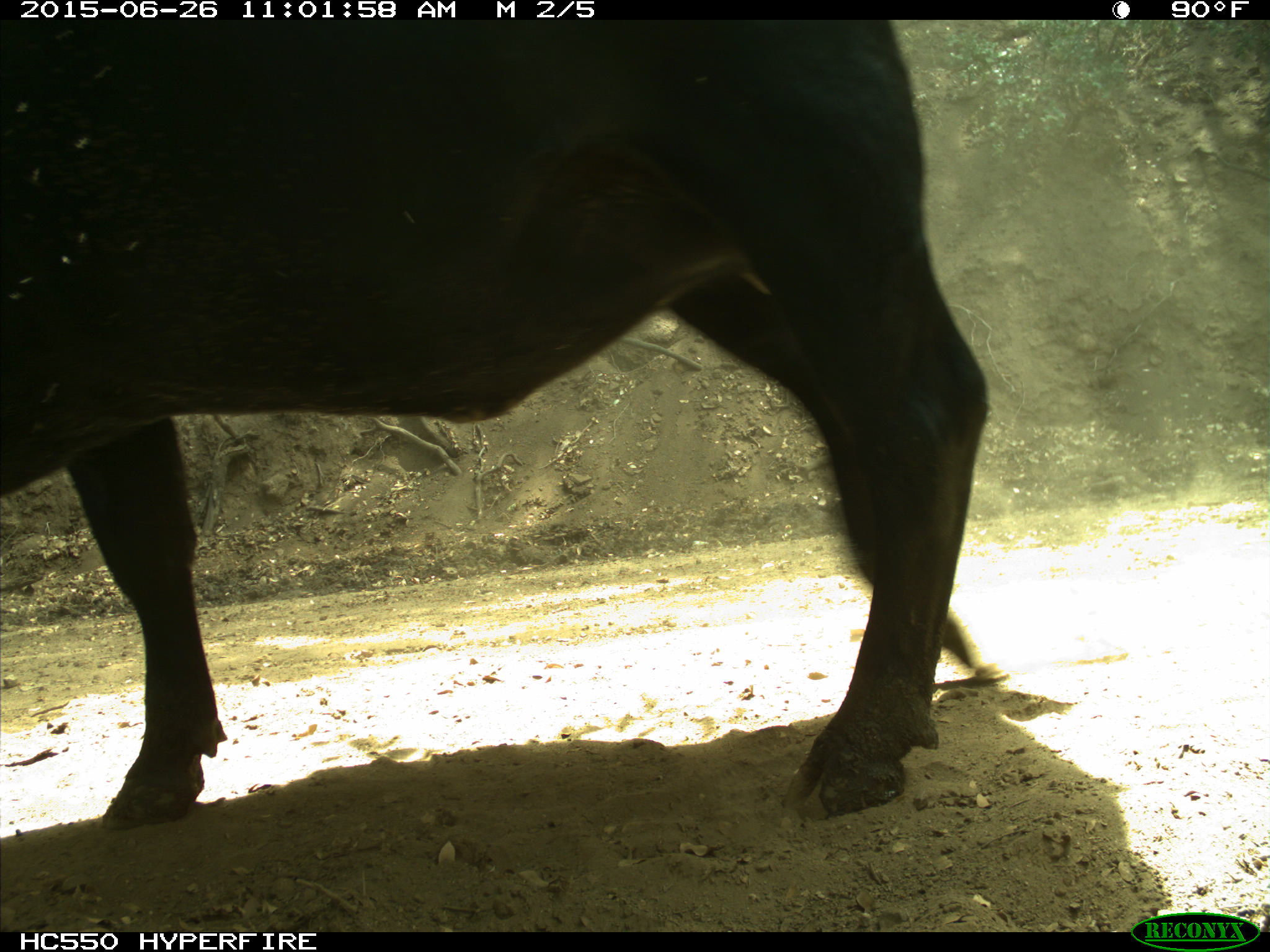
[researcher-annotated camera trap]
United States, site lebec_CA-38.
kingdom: Animalia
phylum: Chordata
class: Mammalia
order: Artiodactyla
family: Bovidae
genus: Bos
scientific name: Bos taurus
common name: domestic cow